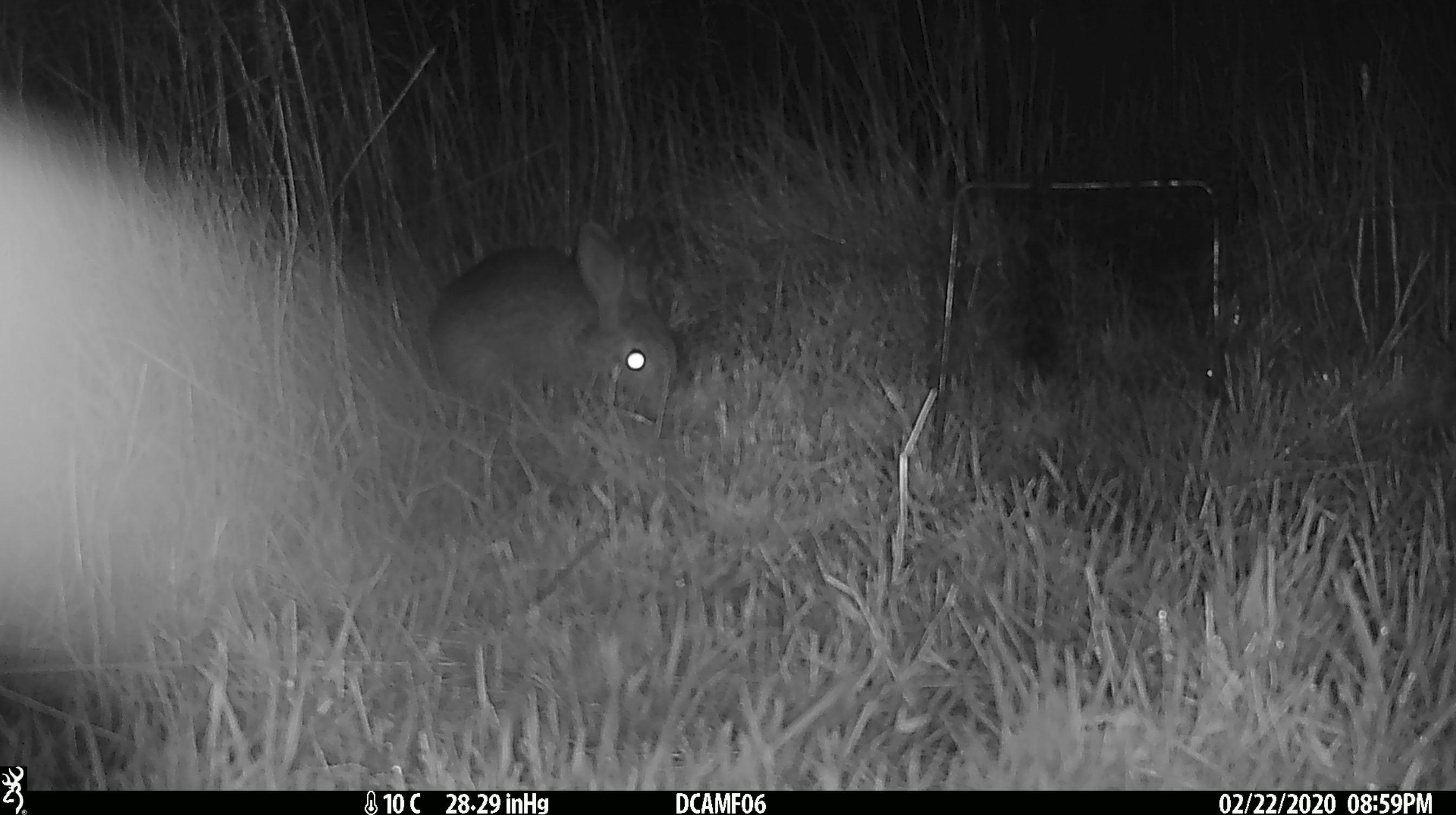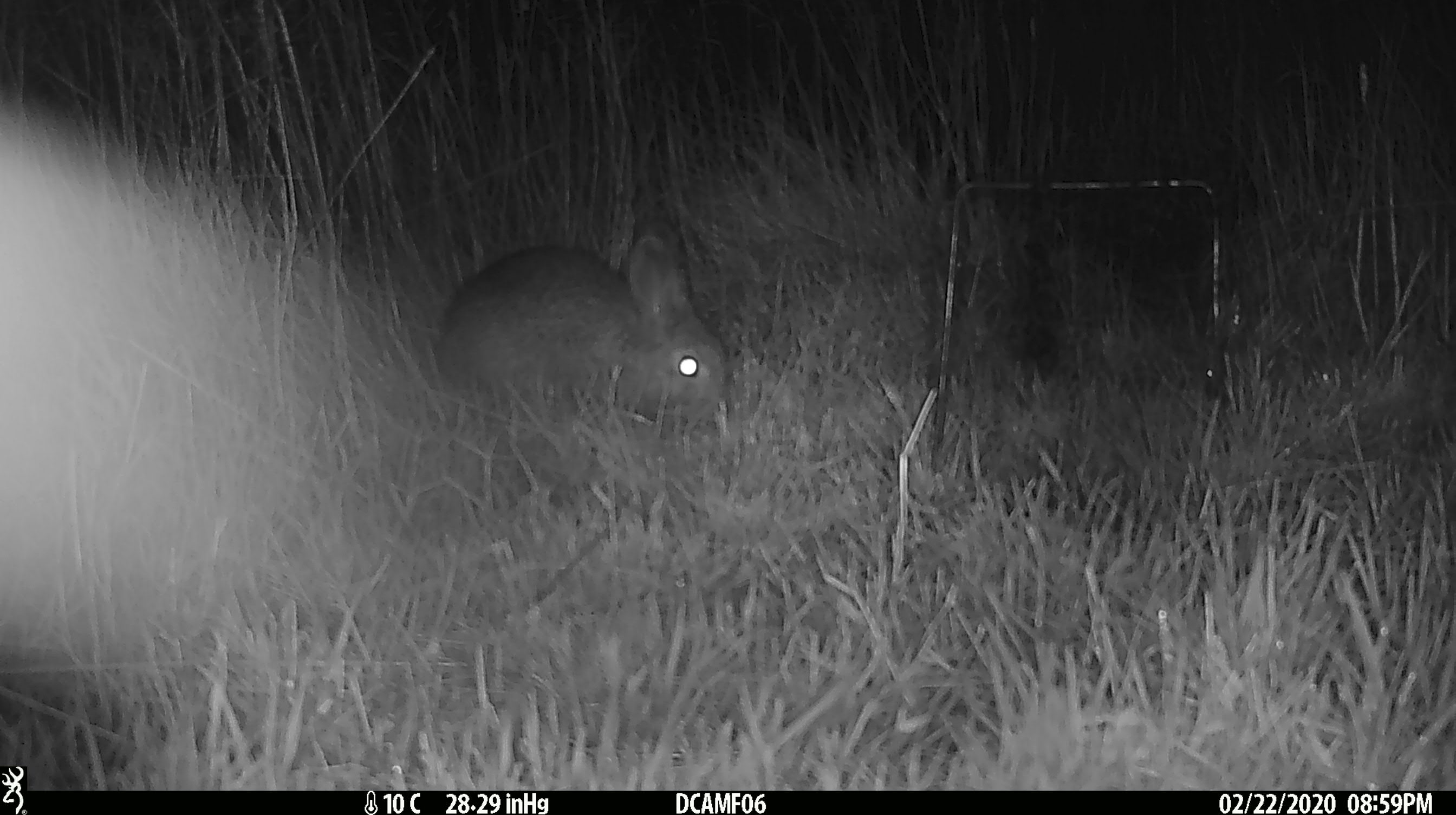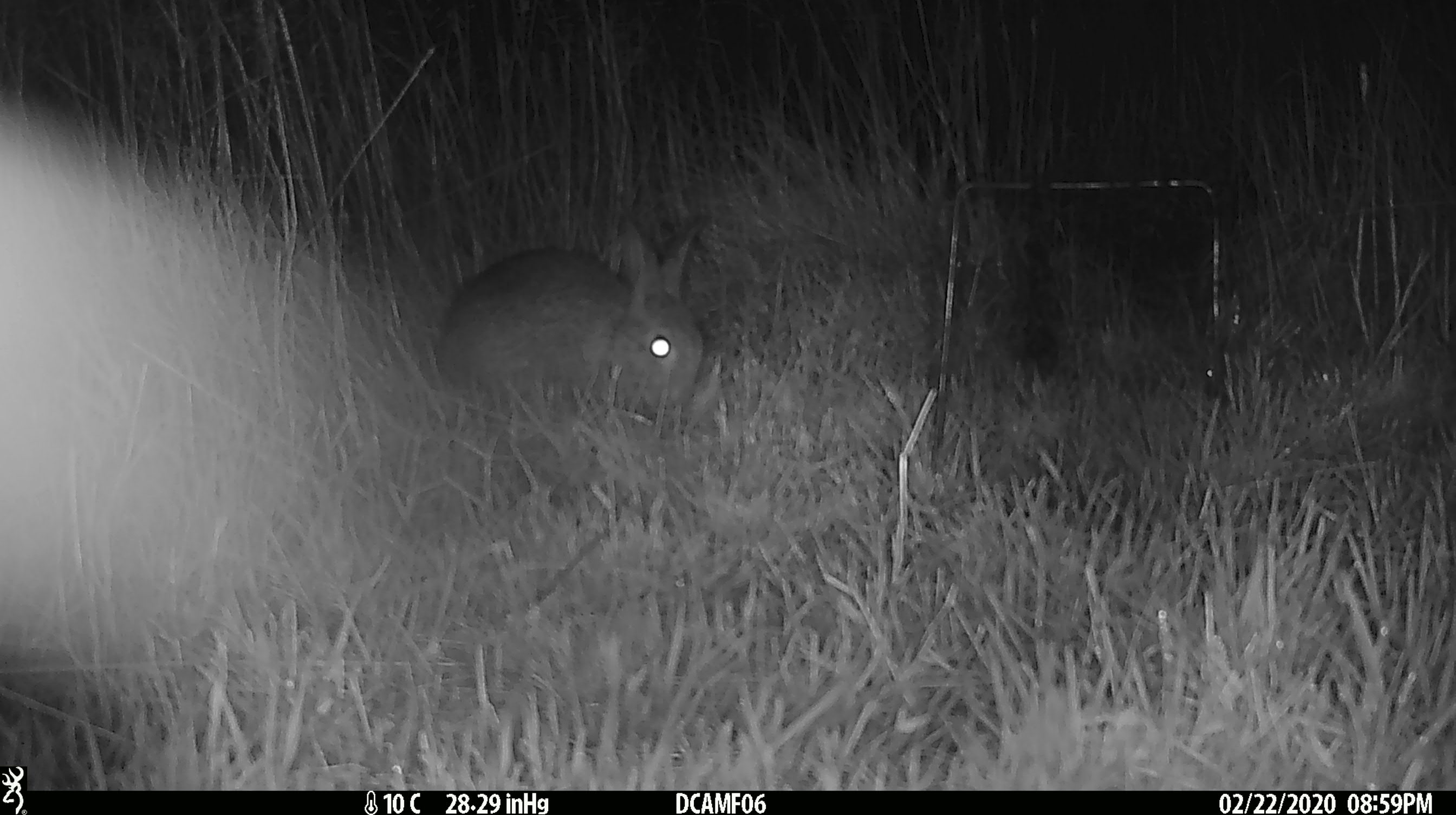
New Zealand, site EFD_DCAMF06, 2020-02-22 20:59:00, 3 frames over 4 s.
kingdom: Animalia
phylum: Chordata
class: Mammalia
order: Lagomorpha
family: Leporidae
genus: Oryctolagus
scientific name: Oryctolagus cuniculus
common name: european rabbit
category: rabbit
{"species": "rabbit (european rabbit) (Oryctolagus cuniculus)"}